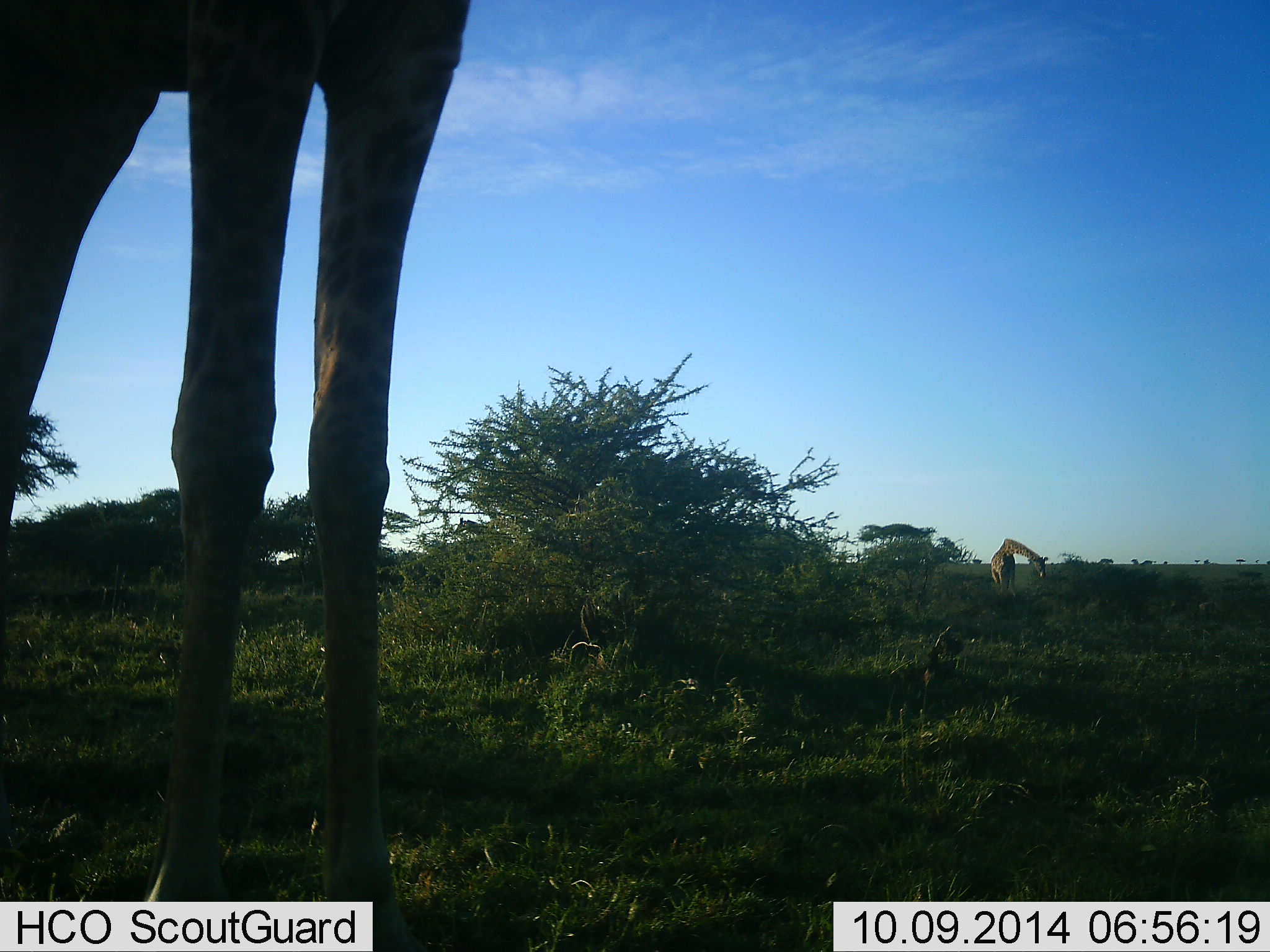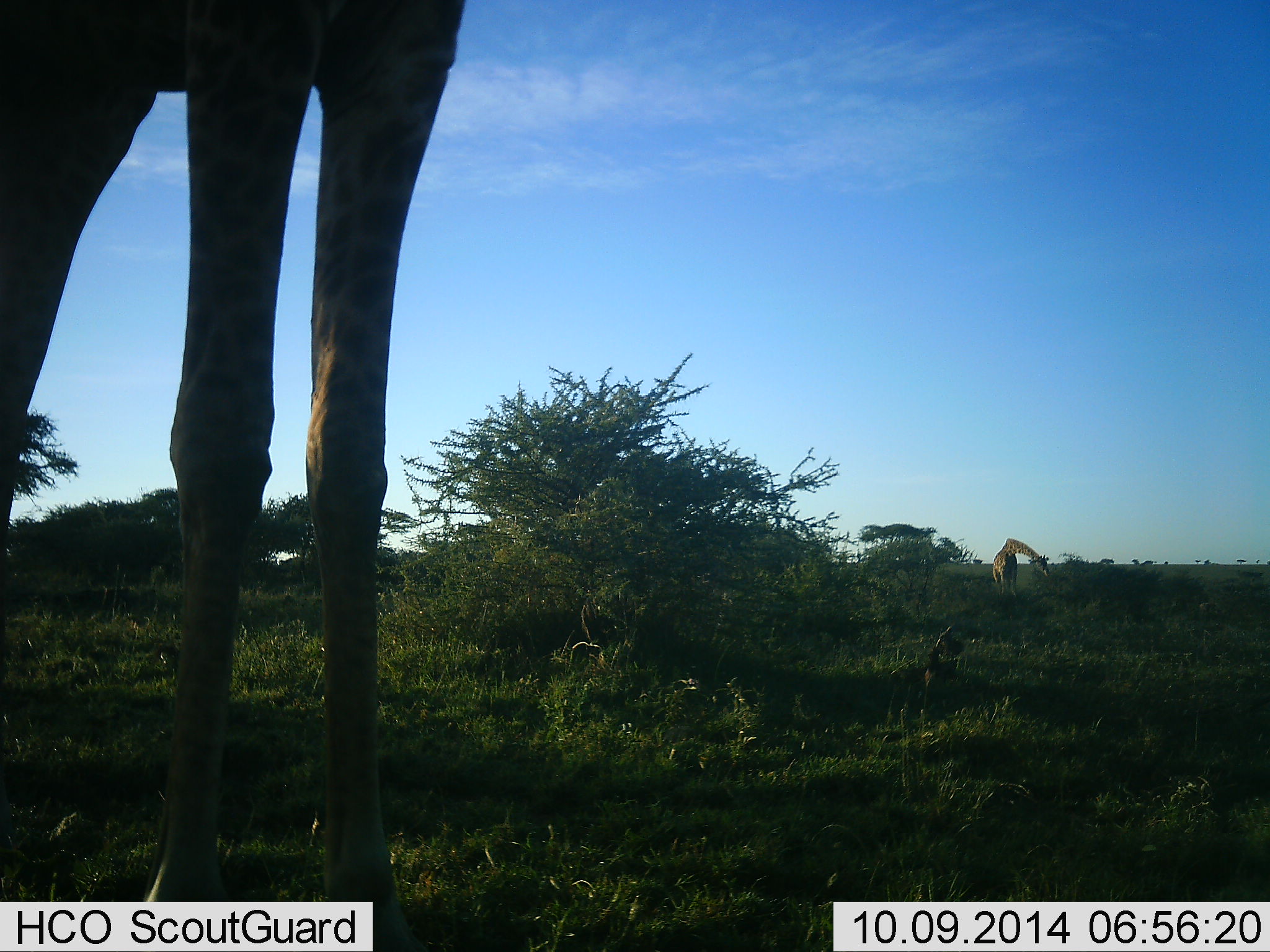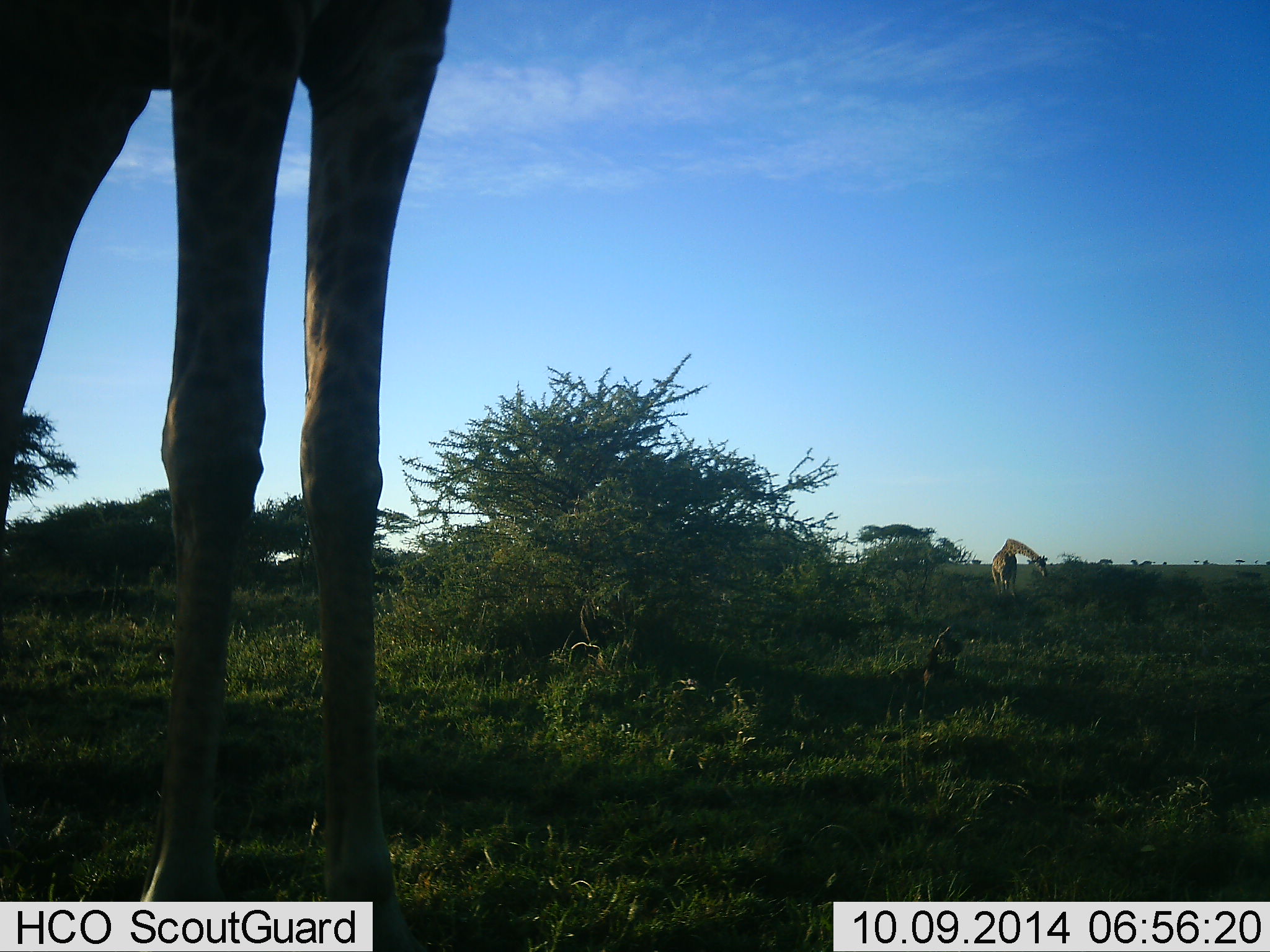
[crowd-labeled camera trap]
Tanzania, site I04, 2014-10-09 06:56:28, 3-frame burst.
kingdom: Animalia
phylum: Chordata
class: Mammalia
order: Artiodactyla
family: Giraffidae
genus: Giraffa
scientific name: Giraffa camelopardalis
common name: giraffe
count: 2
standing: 80%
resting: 0%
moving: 0%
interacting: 0%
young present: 0%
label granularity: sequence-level